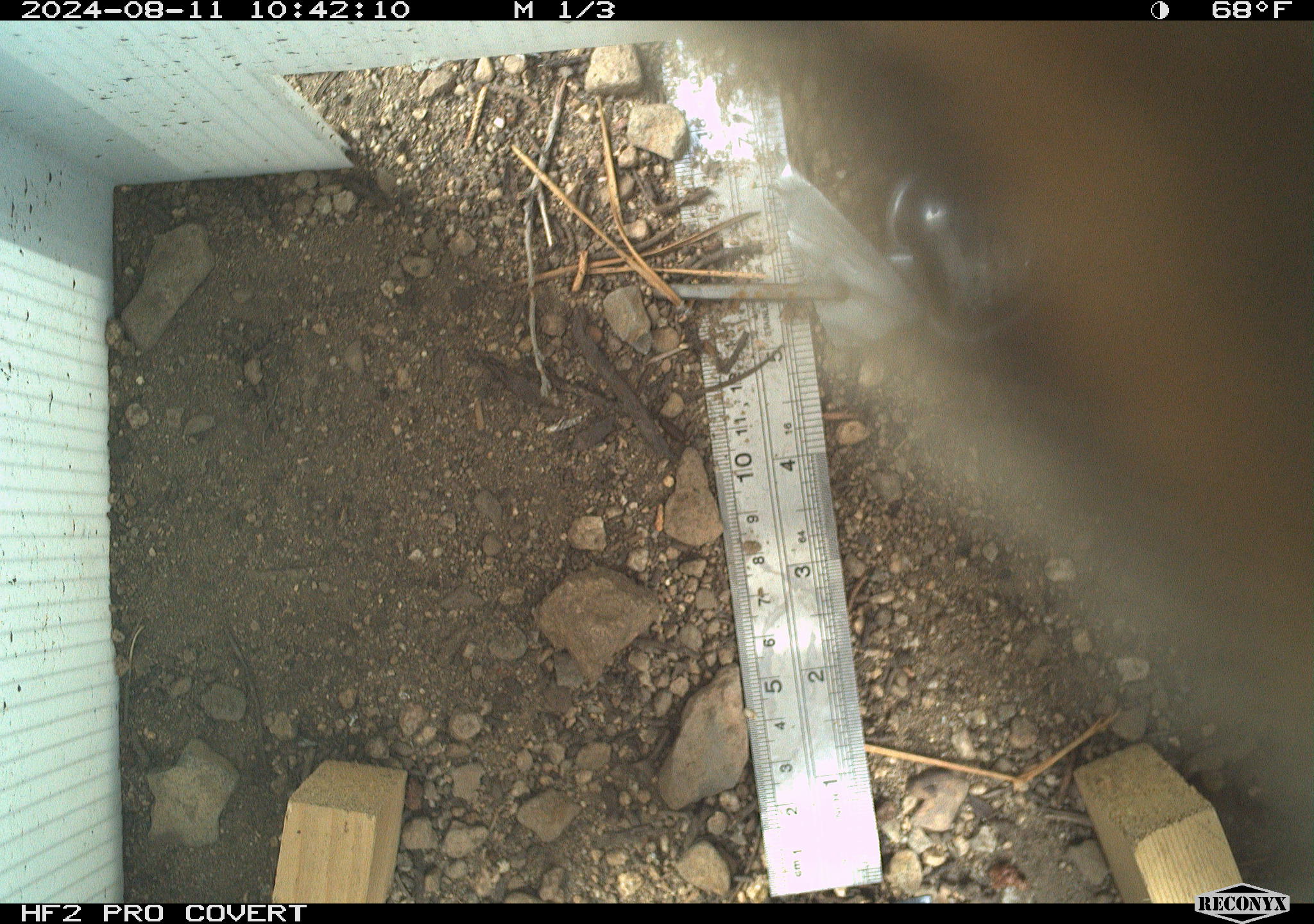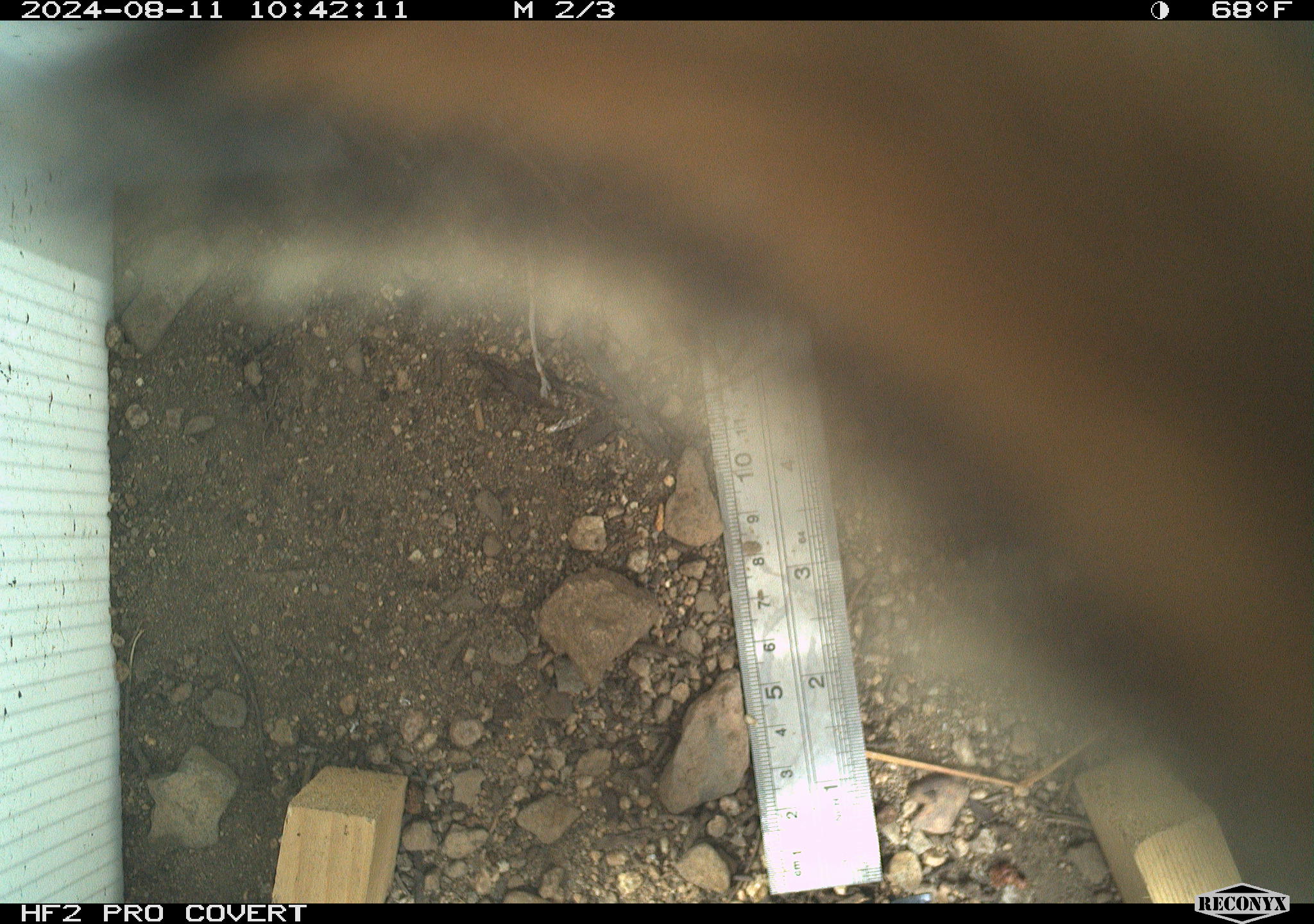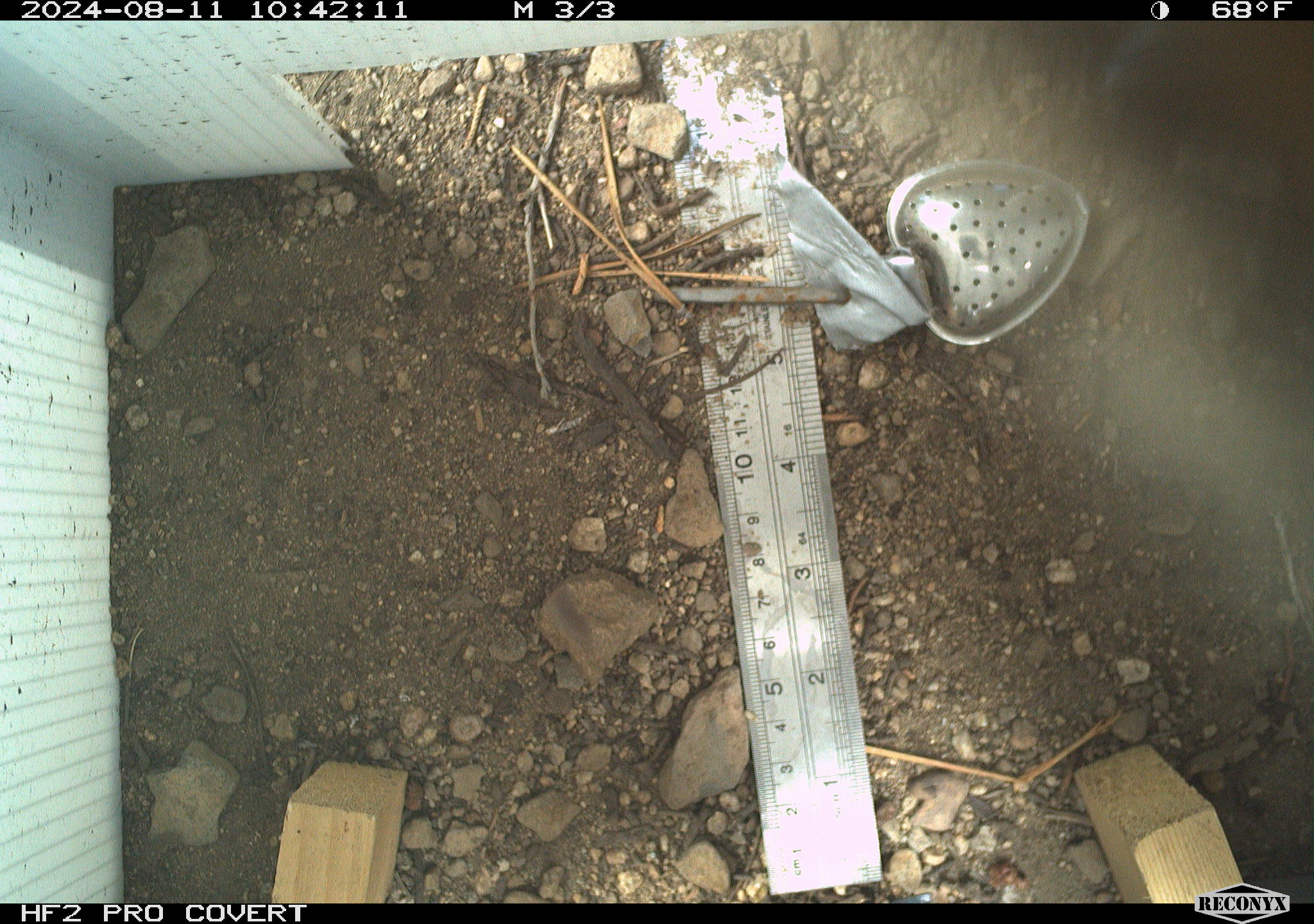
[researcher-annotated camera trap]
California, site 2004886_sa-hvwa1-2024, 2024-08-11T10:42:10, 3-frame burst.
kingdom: Animalia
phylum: Chordata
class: Mammalia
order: Rodentia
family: Sciuridae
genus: Neotamias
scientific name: Neotamias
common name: western chipmunks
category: neotamias species